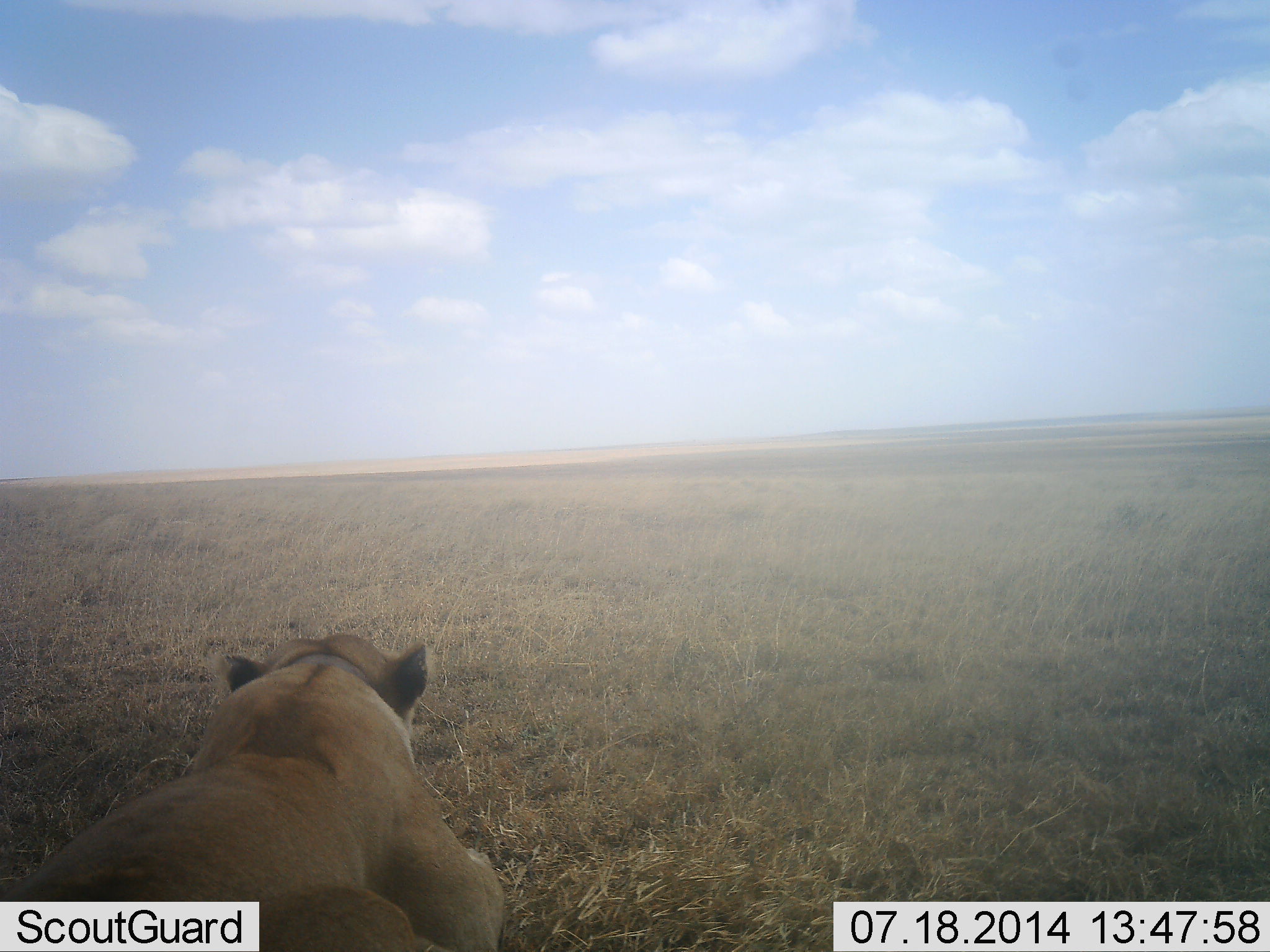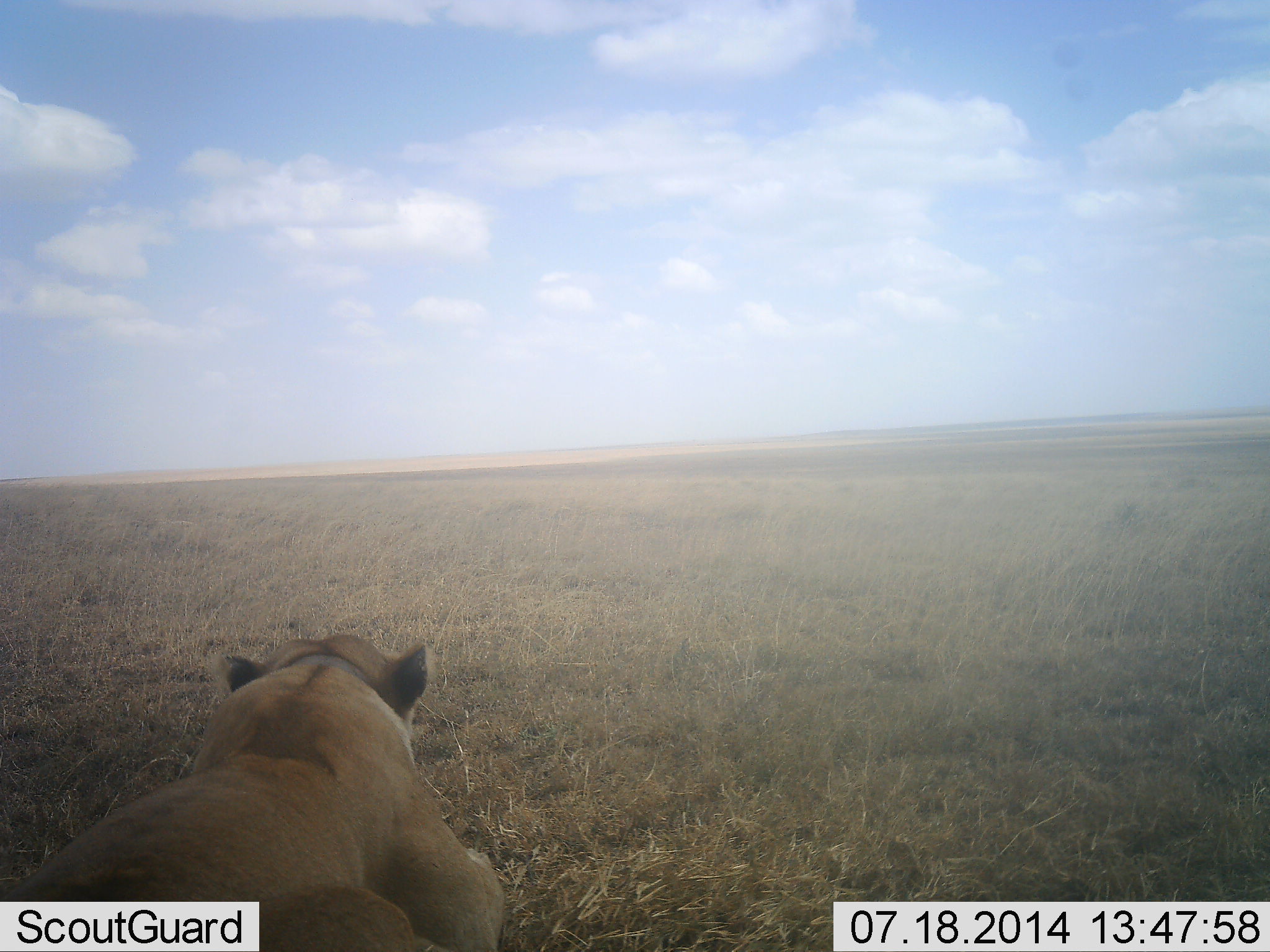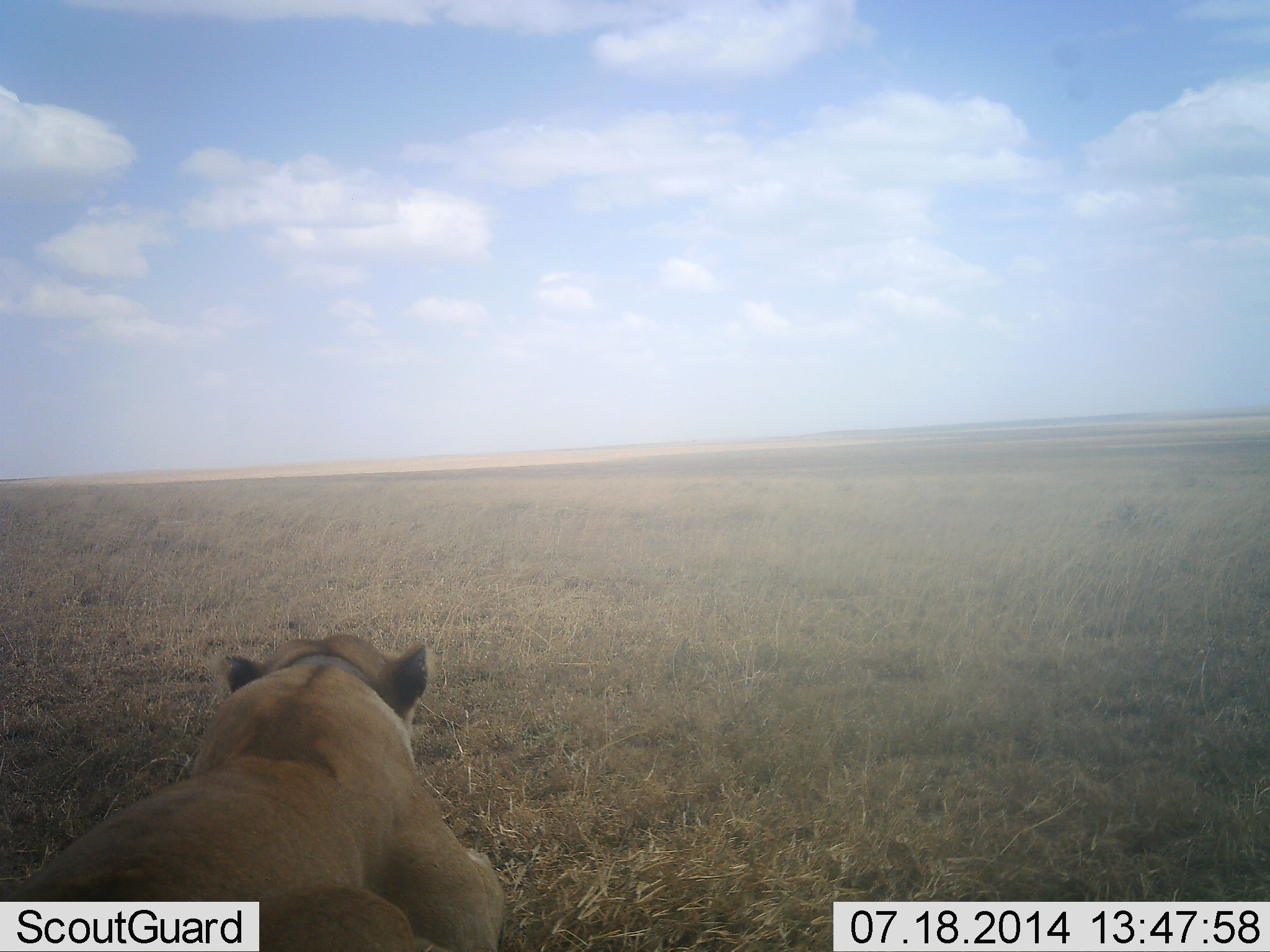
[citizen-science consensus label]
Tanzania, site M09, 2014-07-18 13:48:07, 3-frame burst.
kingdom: Animalia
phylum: Chordata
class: Mammalia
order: Carnivora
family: Felidae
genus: Panthera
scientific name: Panthera leo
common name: lion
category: lionfemale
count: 1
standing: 0%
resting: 100%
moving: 0%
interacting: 0%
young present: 0%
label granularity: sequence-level